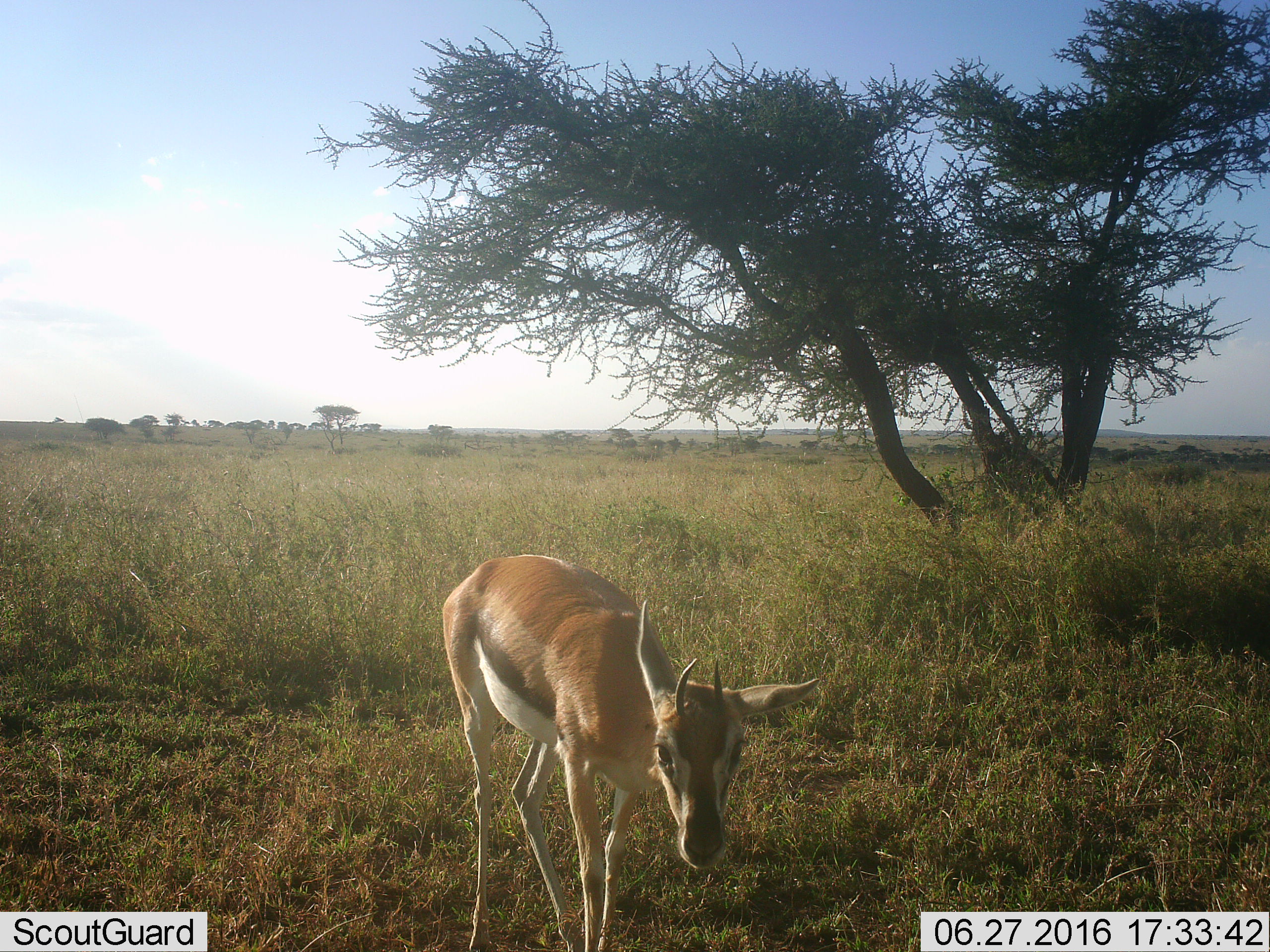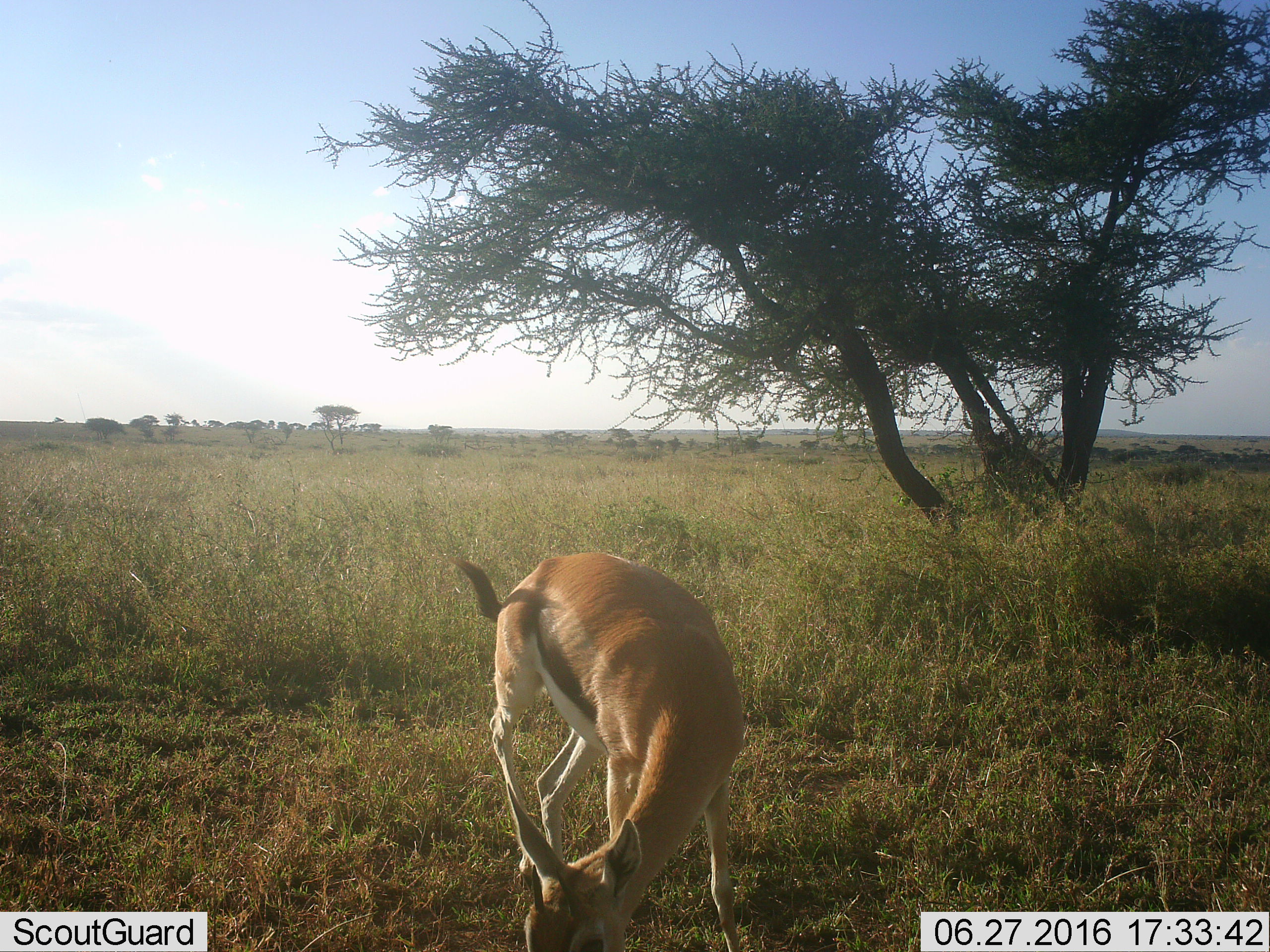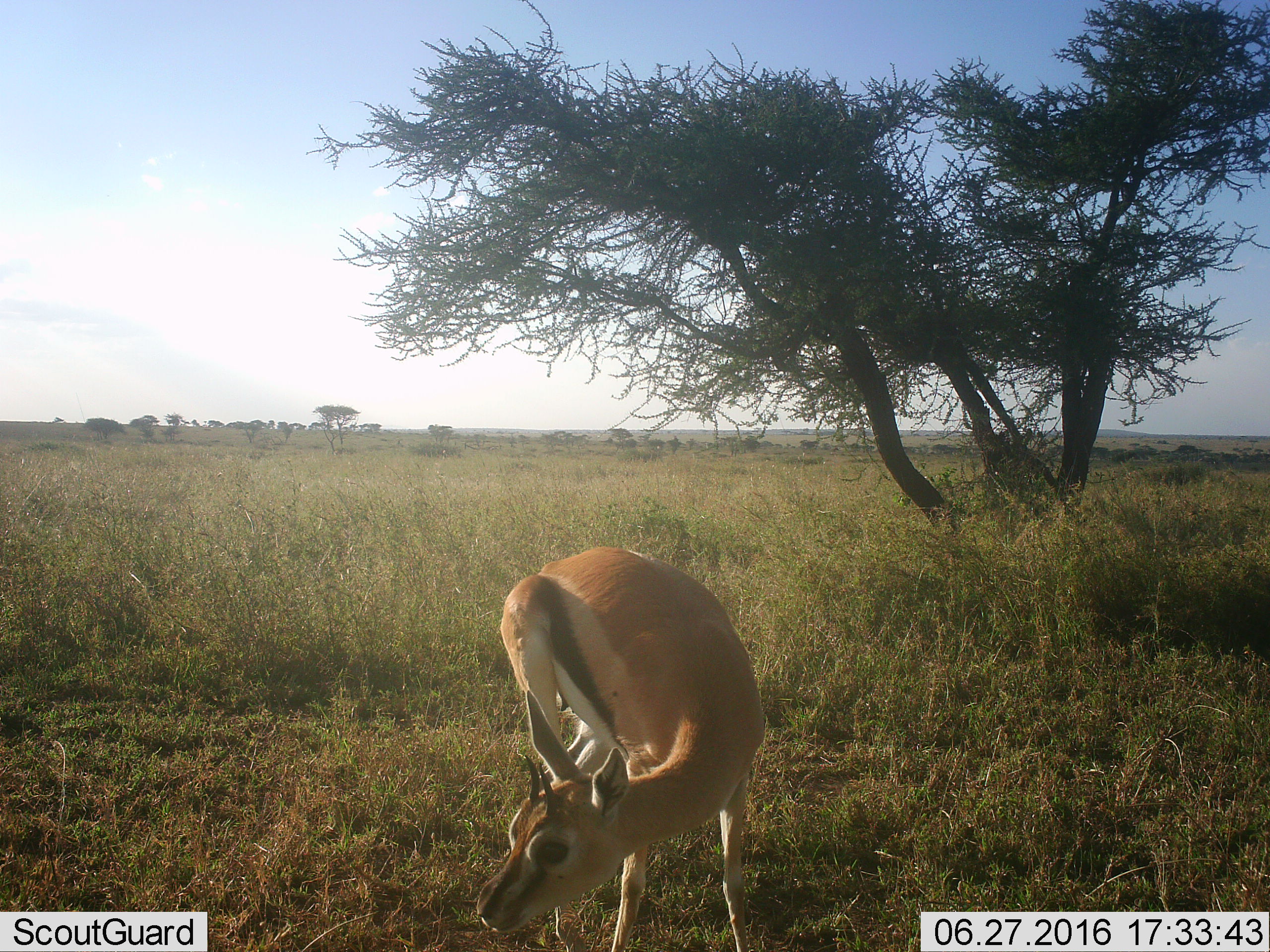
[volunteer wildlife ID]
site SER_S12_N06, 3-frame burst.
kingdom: Animalia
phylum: Chordata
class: Mammalia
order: Artiodactyla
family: Bovidae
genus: Eudorcas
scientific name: Eudorcas thomsonii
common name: thomson's gazelle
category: gazellethomsons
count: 1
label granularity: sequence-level